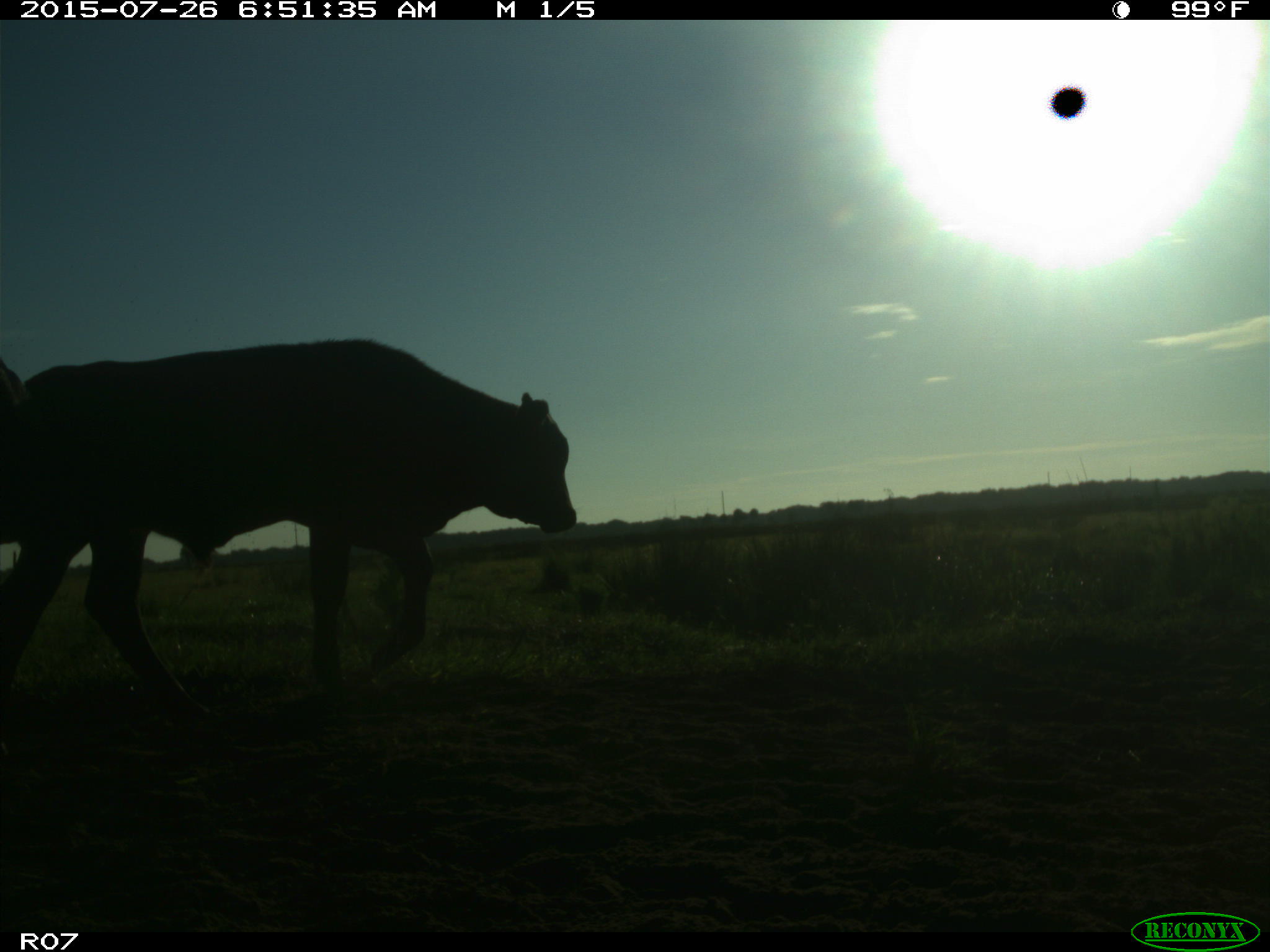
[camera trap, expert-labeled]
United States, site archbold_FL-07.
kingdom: Animalia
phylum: Chordata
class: Mammalia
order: Artiodactyla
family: Bovidae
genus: Bos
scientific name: Bos taurus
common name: domestic cow